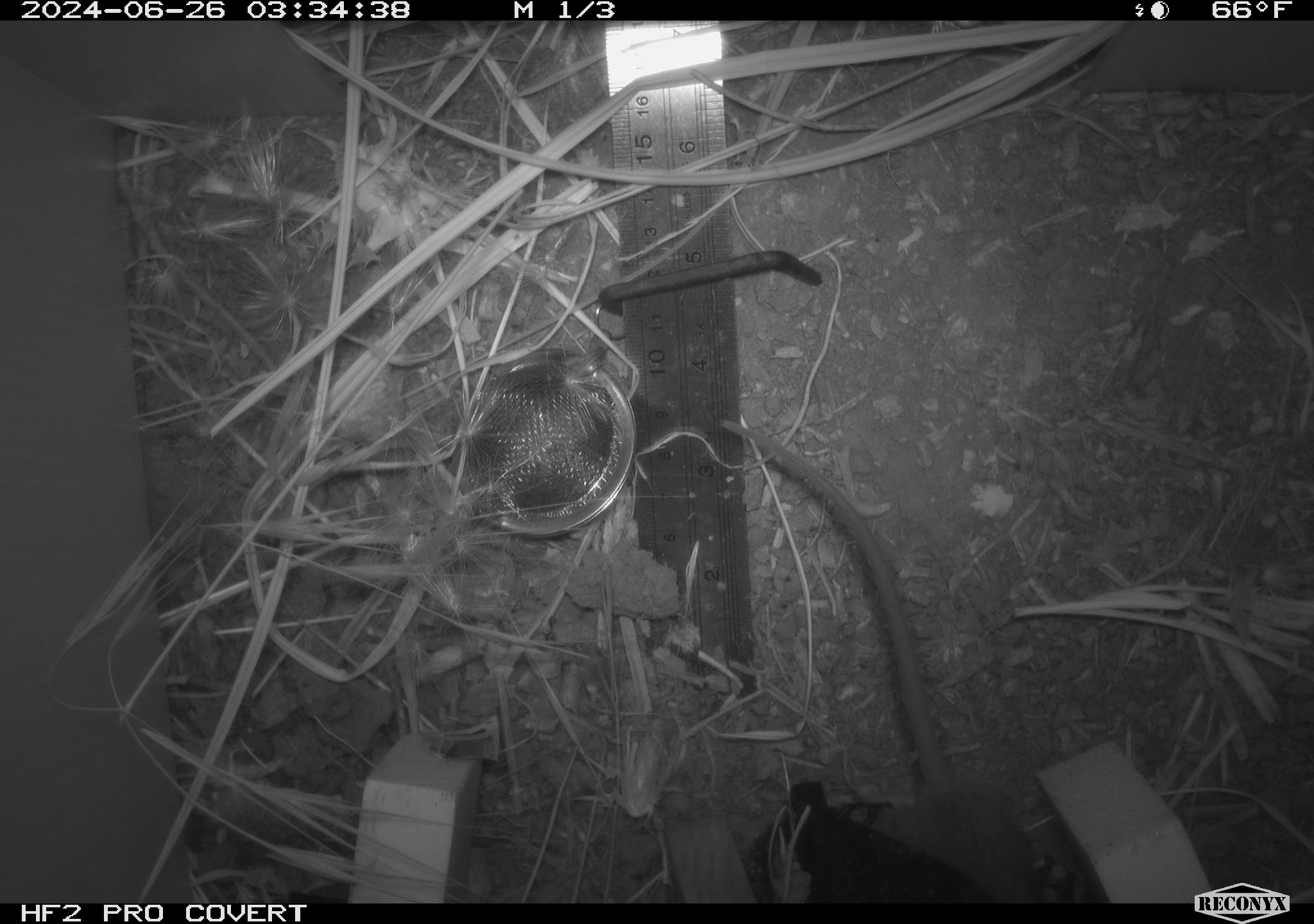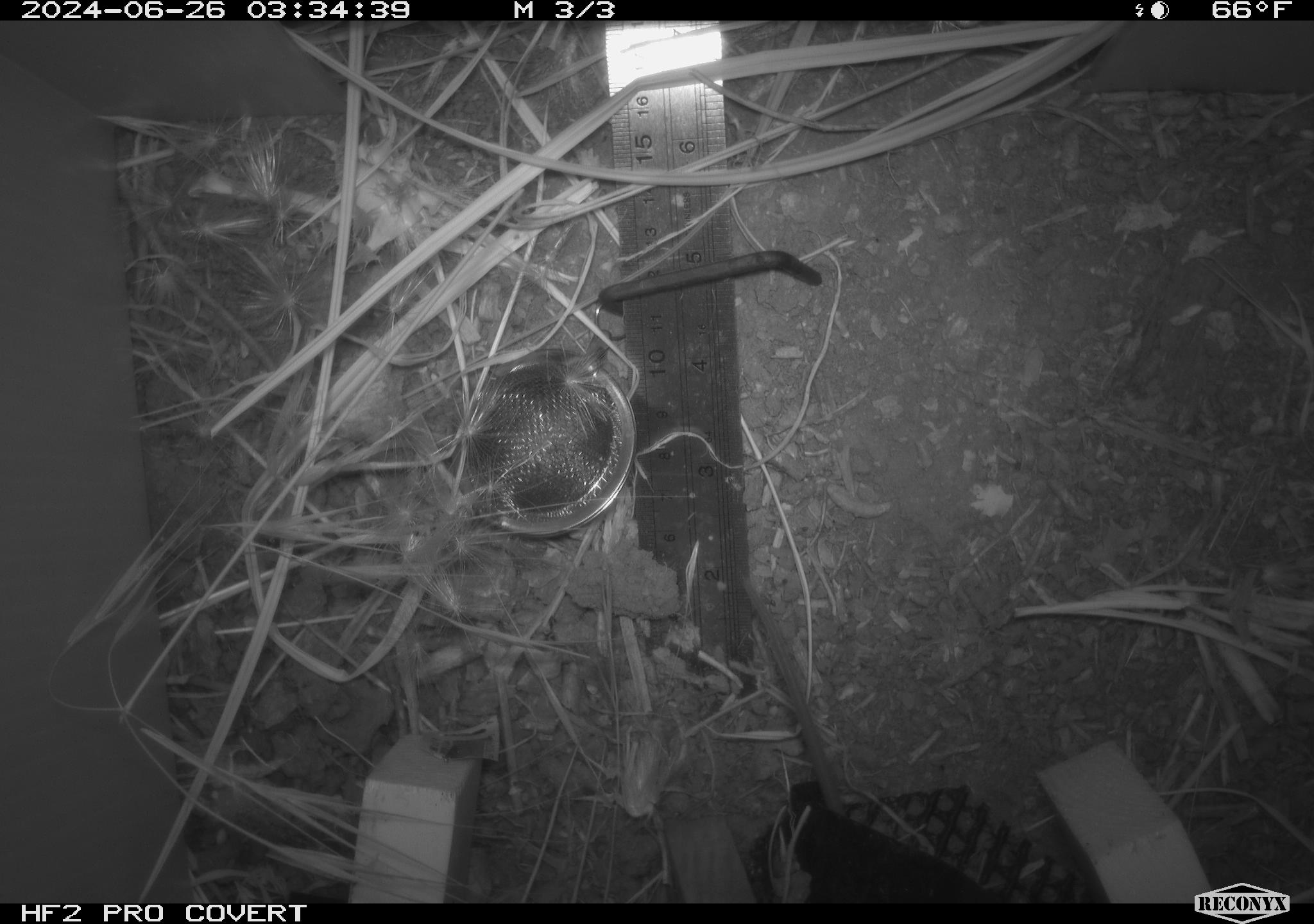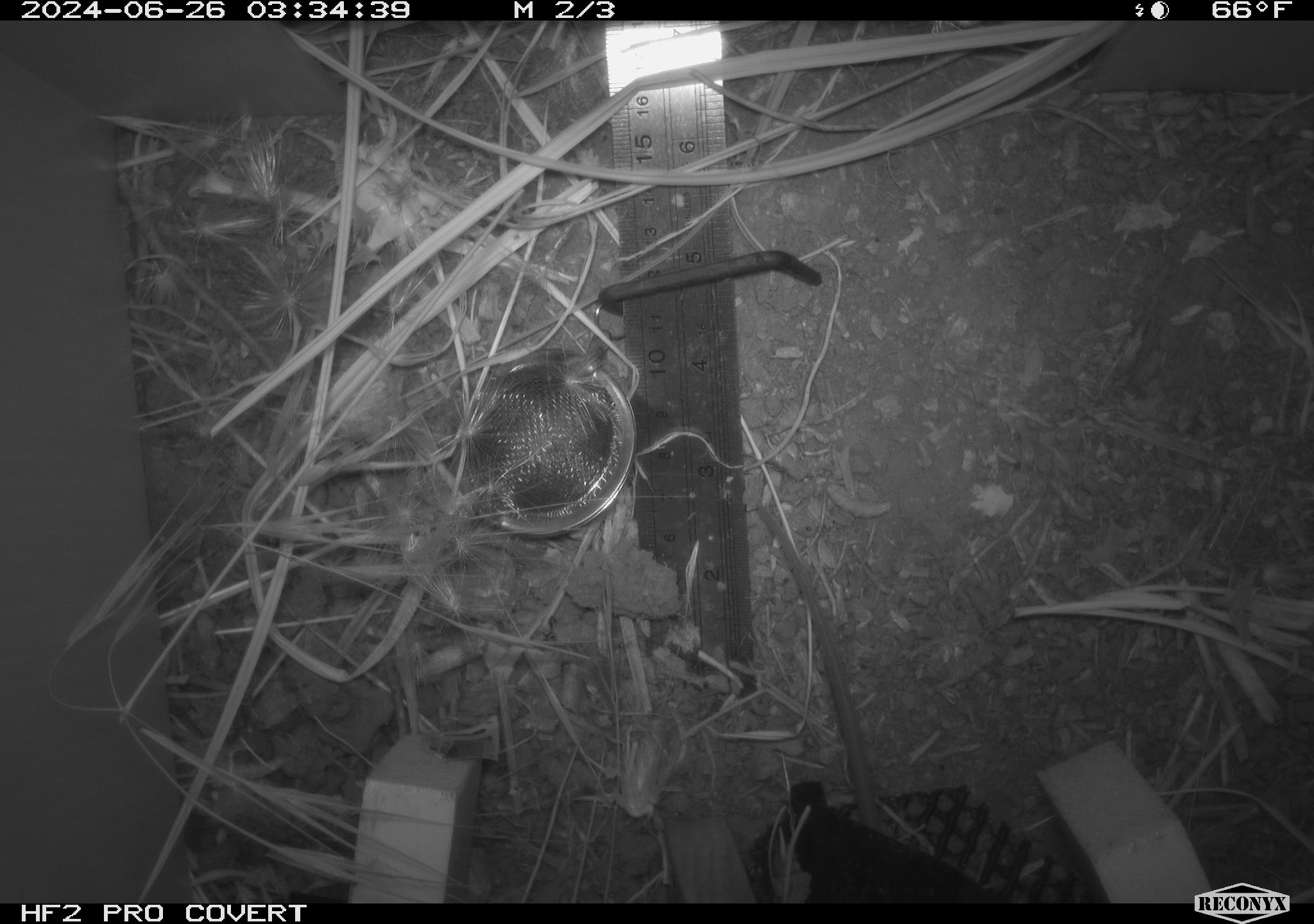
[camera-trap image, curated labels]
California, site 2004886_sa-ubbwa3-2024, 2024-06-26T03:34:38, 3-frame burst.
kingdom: Animalia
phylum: Chordata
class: Mammalia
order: Rodentia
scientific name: Rodentia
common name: mouse species